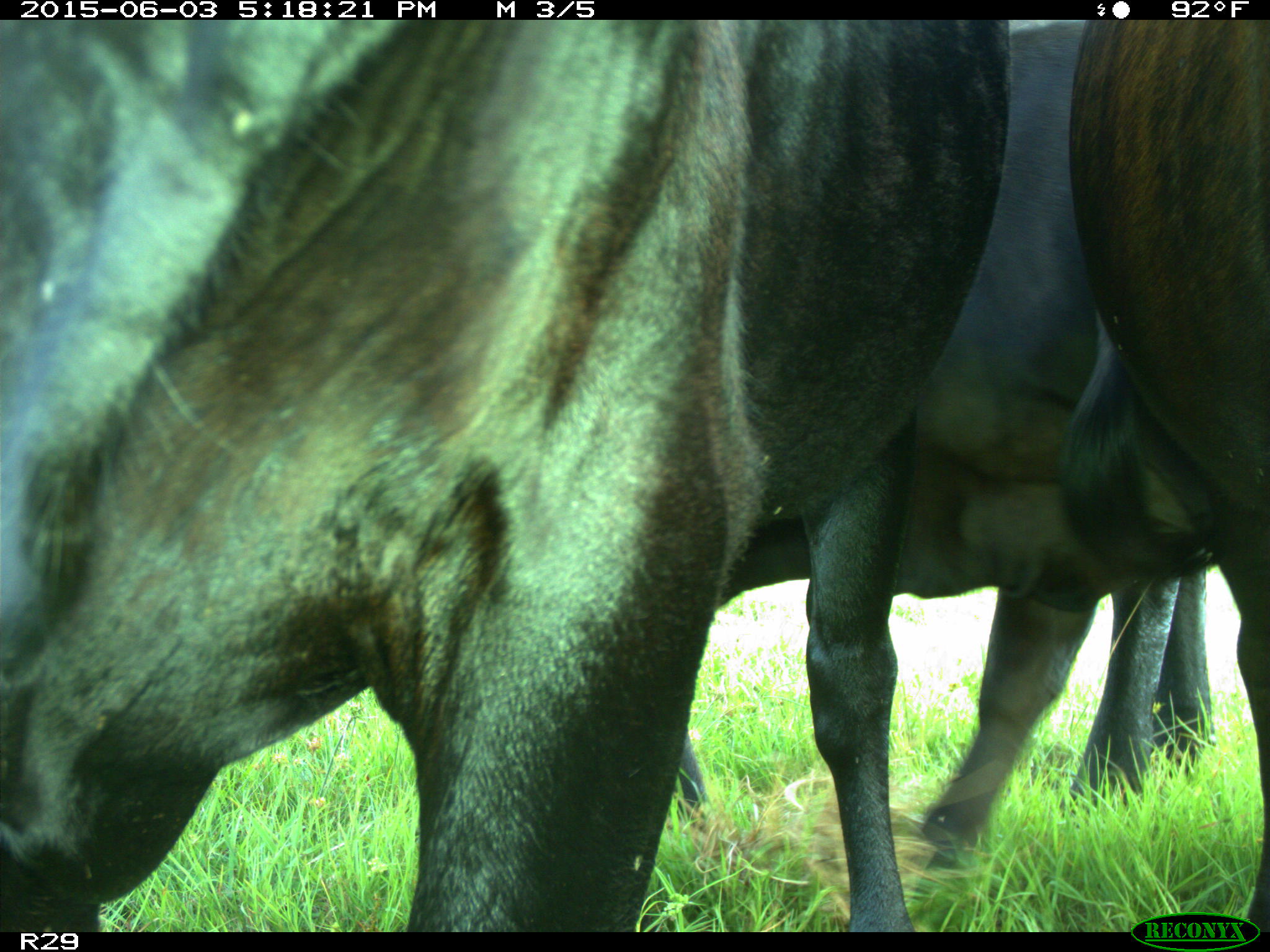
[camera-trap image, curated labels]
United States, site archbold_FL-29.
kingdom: Animalia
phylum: Chordata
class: Mammalia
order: Artiodactyla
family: Bovidae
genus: Bos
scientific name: Bos taurus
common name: domestic cow